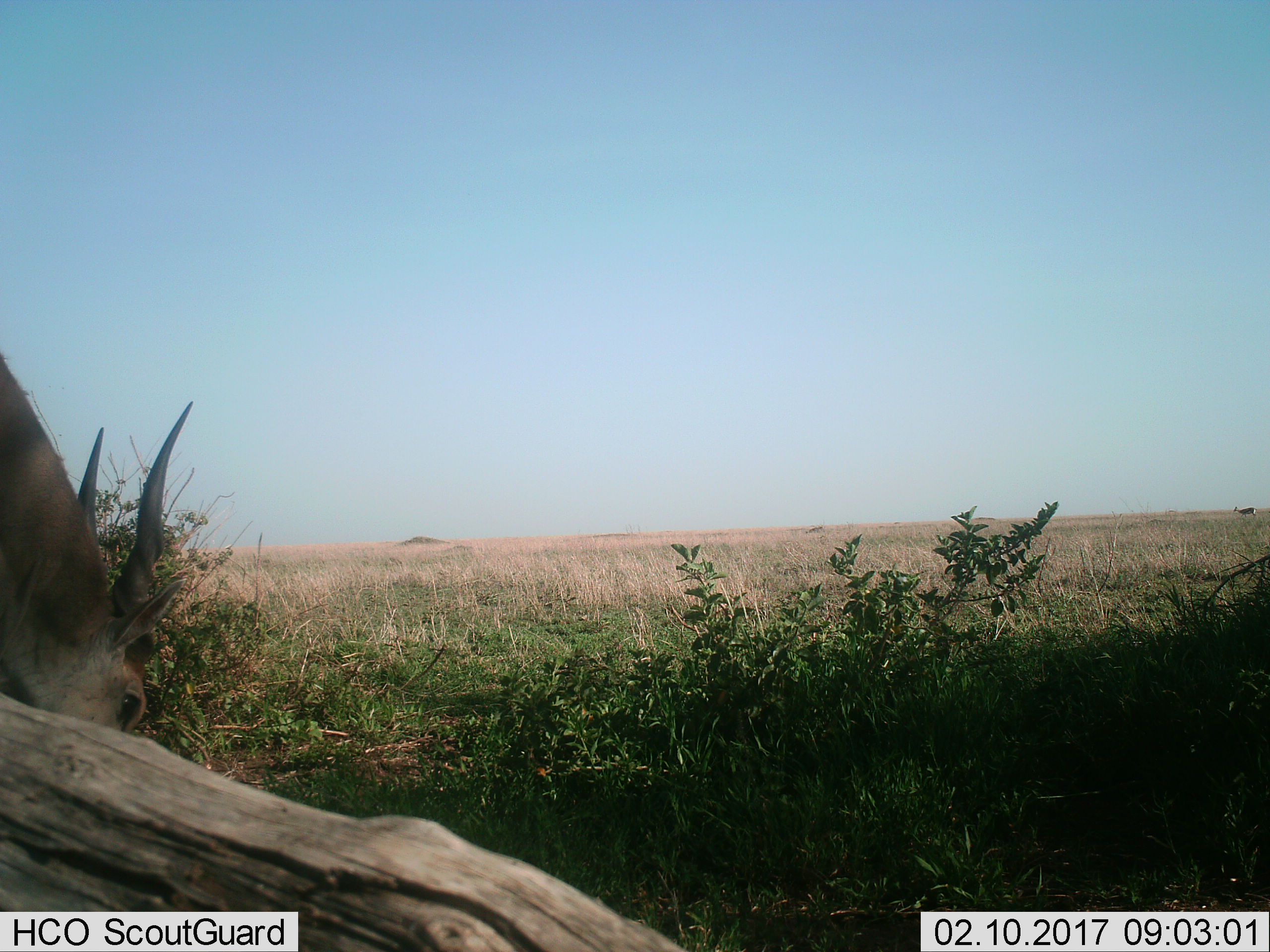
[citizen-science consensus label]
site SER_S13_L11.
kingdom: Animalia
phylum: Chordata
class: Mammalia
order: Artiodactyla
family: Bovidae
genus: Tragelaphus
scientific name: Tragelaphus oryx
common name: eland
Eland (Tragelaphus oryx), count 1. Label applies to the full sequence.